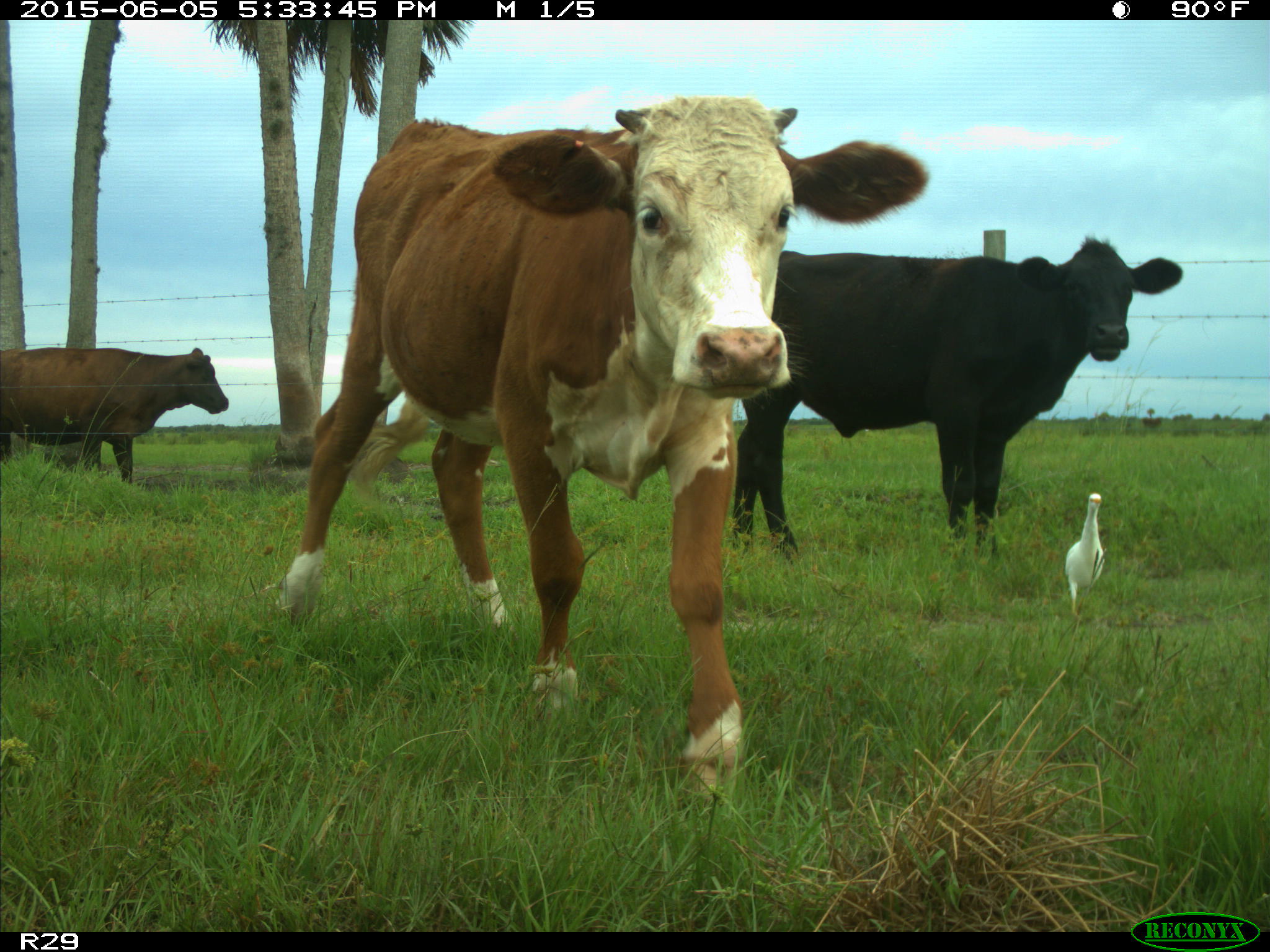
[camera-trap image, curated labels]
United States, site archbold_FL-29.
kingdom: Animalia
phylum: Chordata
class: Mammalia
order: Artiodactyla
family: Bovidae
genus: Bos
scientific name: Bos taurus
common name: domestic cow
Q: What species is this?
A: Bos taurus (domestic cow).